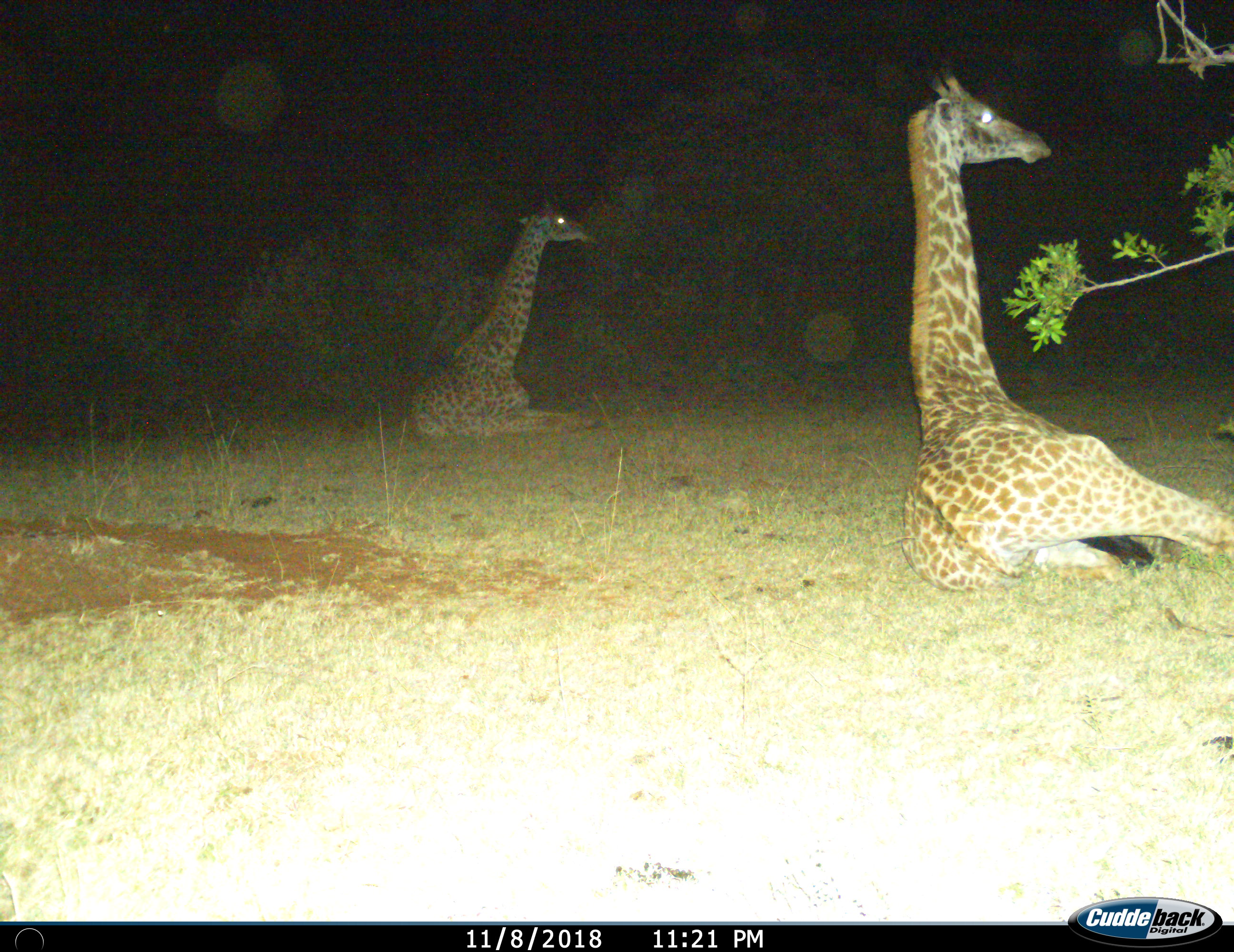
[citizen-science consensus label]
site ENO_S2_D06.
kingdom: Animalia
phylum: Chordata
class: Mammalia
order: Artiodactyla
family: Giraffidae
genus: Giraffa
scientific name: Giraffa camelopardalis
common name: giraffe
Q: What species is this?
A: Giraffe (Giraffa camelopardalis).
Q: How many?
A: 2.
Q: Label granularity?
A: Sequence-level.